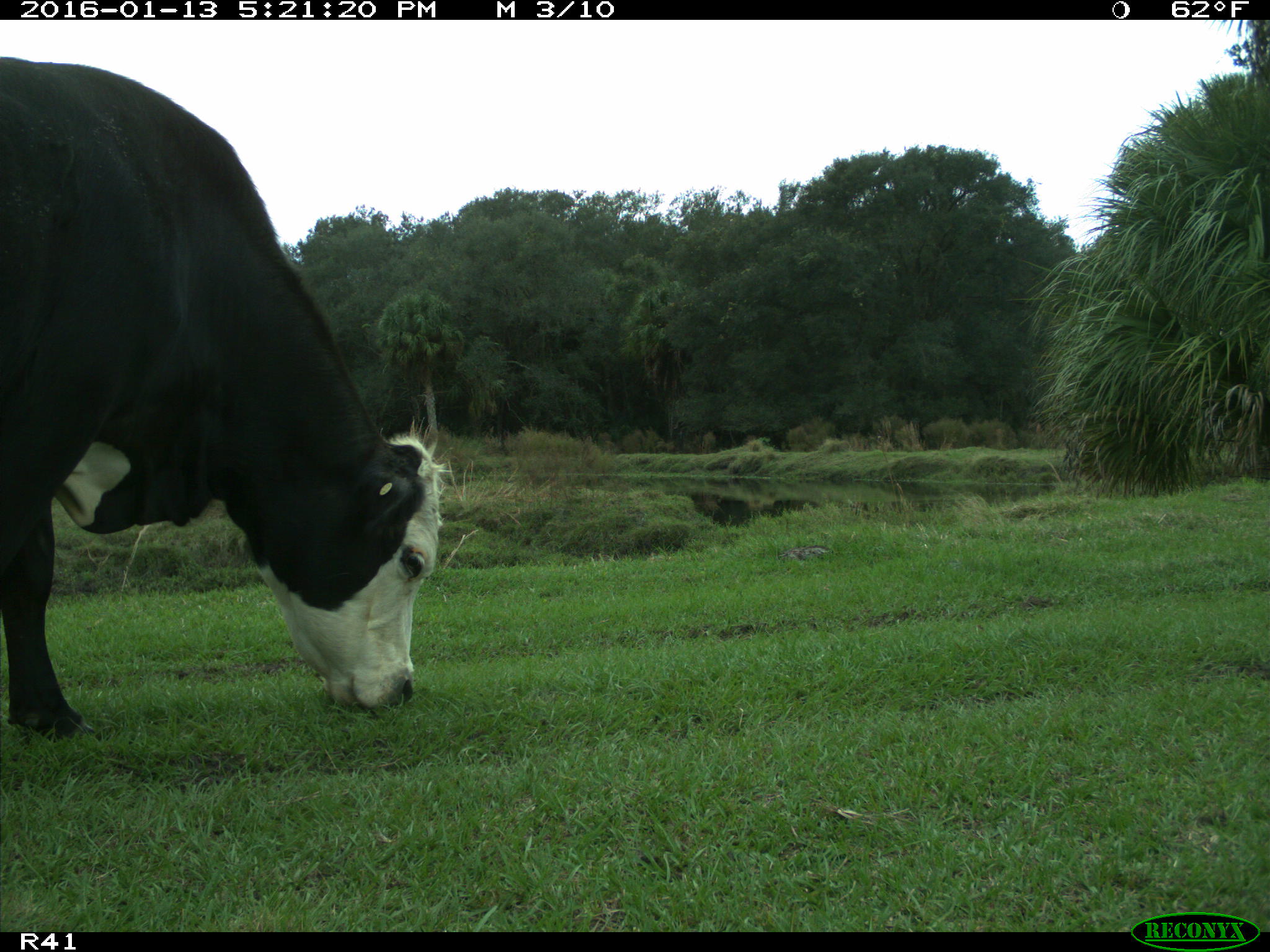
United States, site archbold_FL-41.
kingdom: Animalia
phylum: Chordata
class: Mammalia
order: Artiodactyla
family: Bovidae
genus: Bos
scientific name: Bos taurus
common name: domestic cow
Bos taurus (domestic cow).